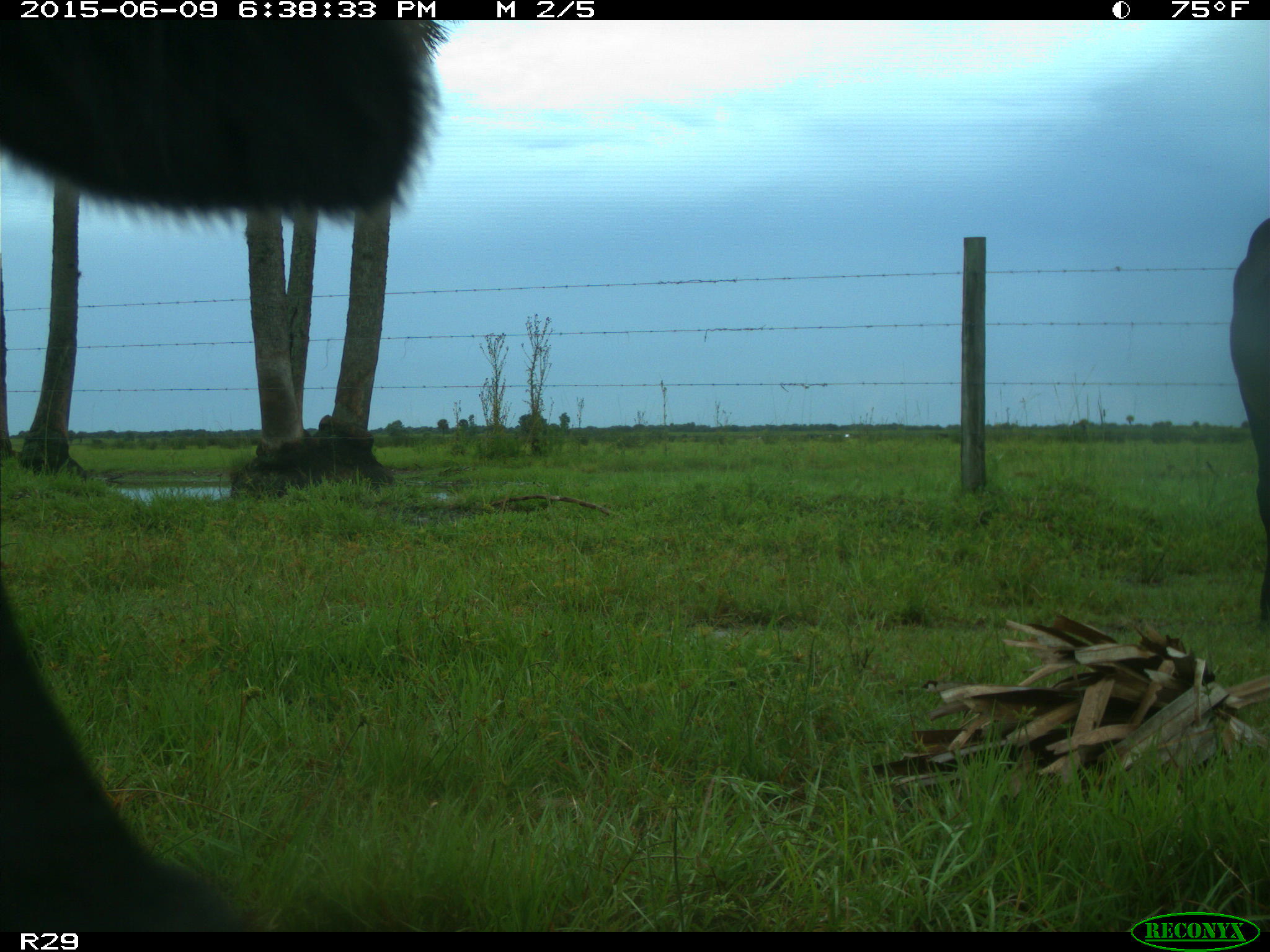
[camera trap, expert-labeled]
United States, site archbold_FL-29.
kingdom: Animalia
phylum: Chordata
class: Mammalia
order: Artiodactyla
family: Bovidae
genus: Bos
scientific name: Bos taurus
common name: domestic cow